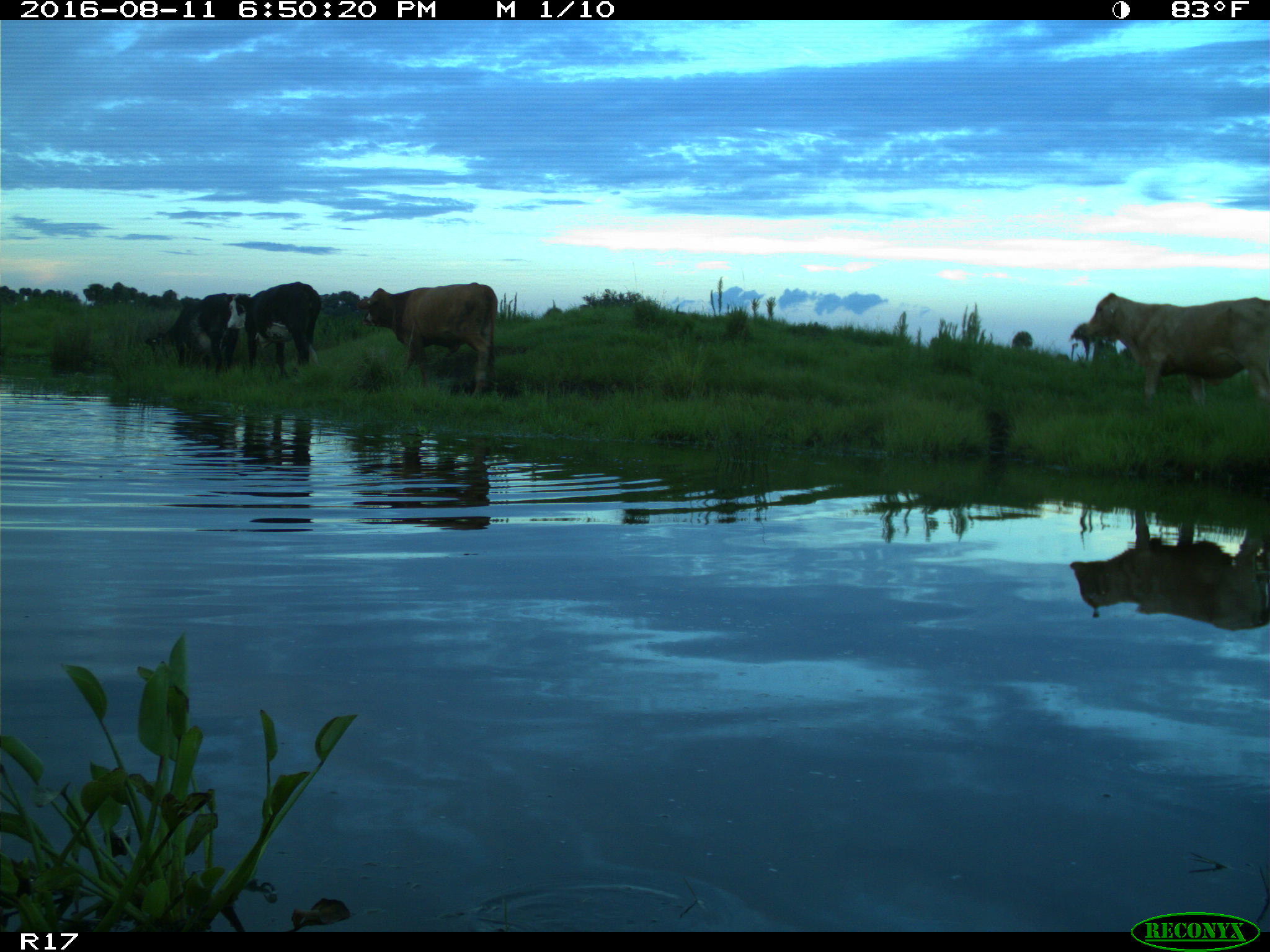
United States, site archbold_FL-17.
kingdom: Animalia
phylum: Chordata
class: Mammalia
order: Artiodactyla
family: Bovidae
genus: Bos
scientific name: Bos taurus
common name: domestic cow